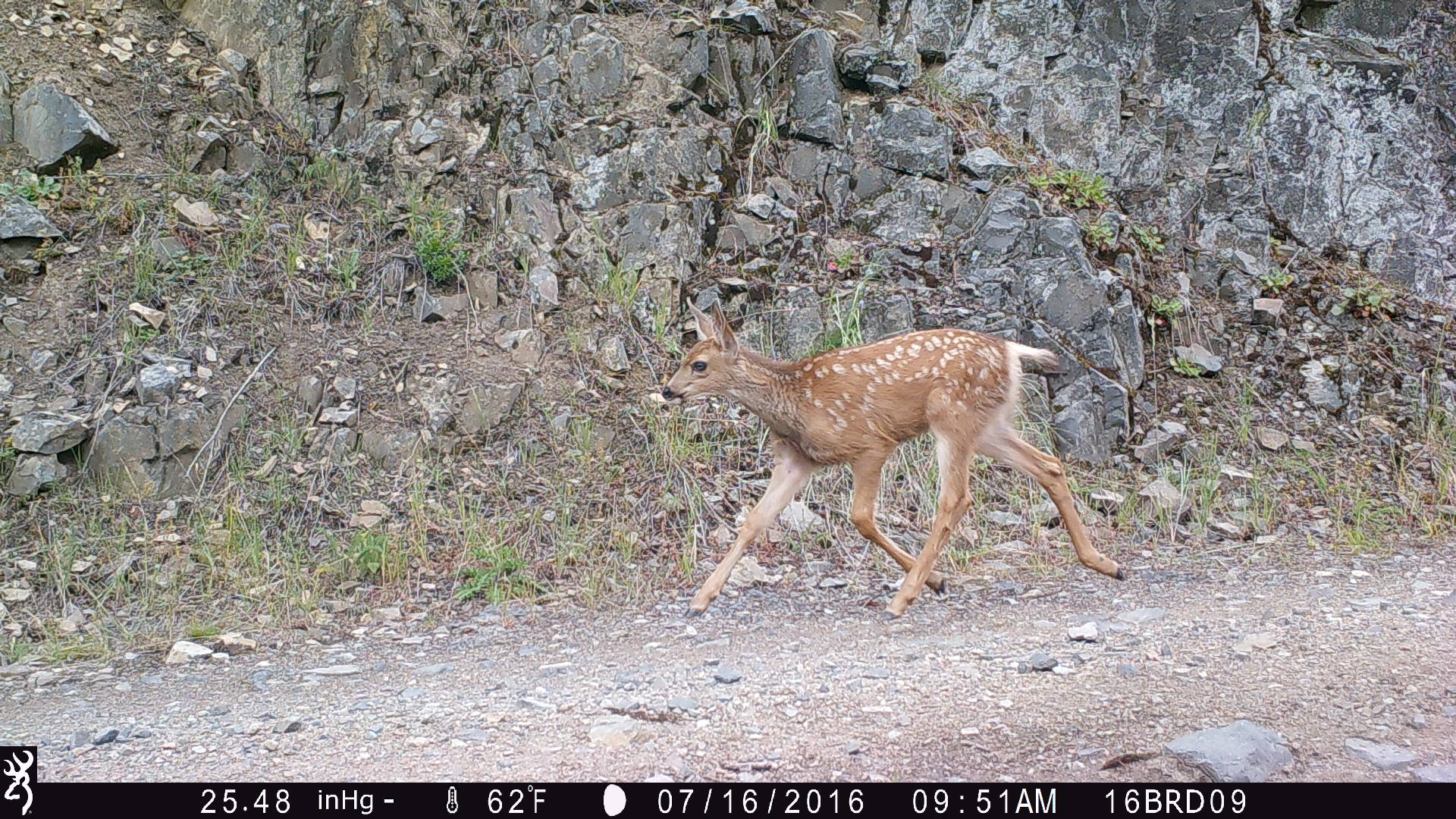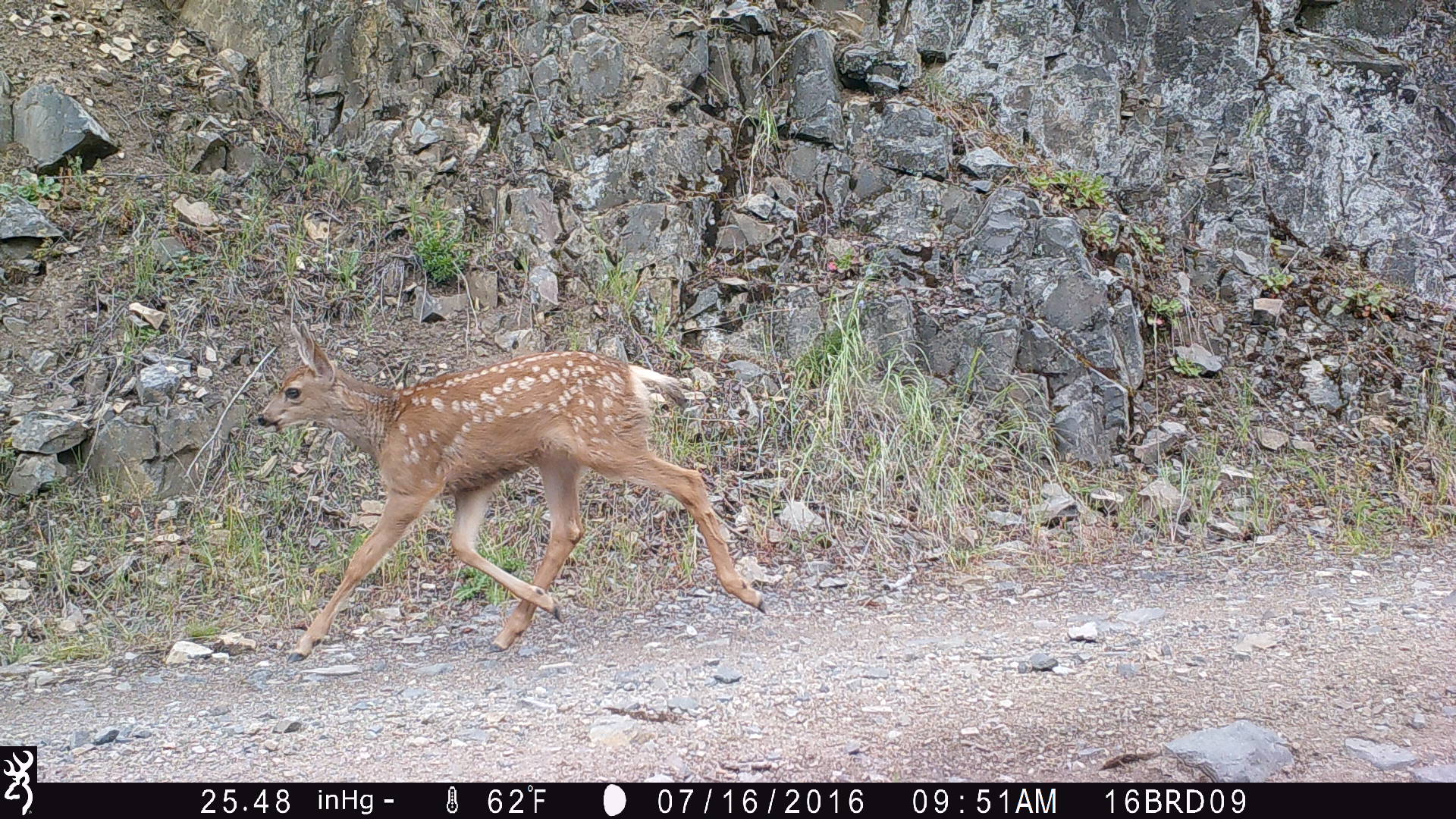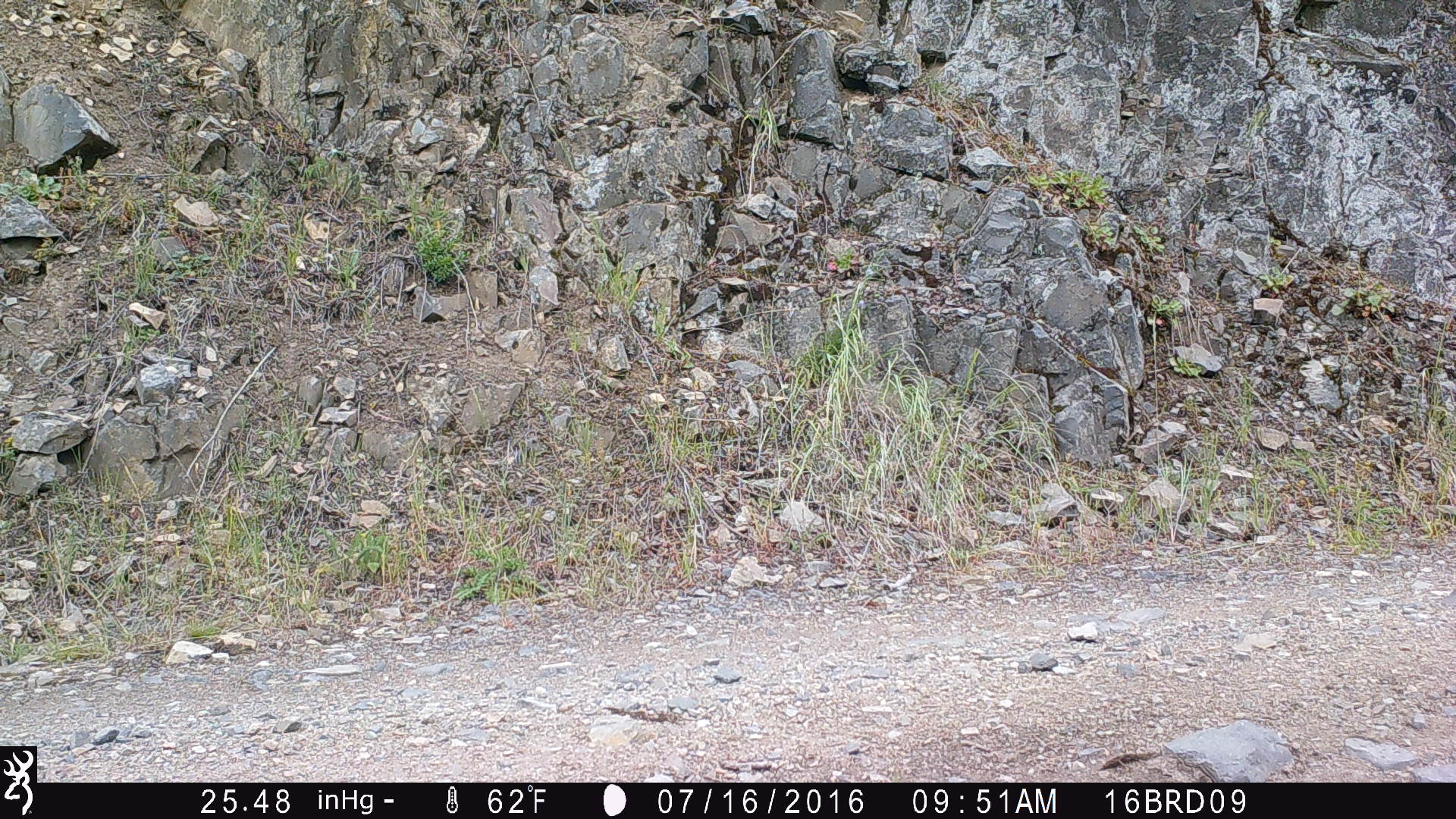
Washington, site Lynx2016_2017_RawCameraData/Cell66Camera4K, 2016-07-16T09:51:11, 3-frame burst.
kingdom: Animalia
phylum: Chordata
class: Mammalia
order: Artiodactyla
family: Cervidae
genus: Odocoileus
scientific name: Odocoileus hemionus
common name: mule deer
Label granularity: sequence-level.